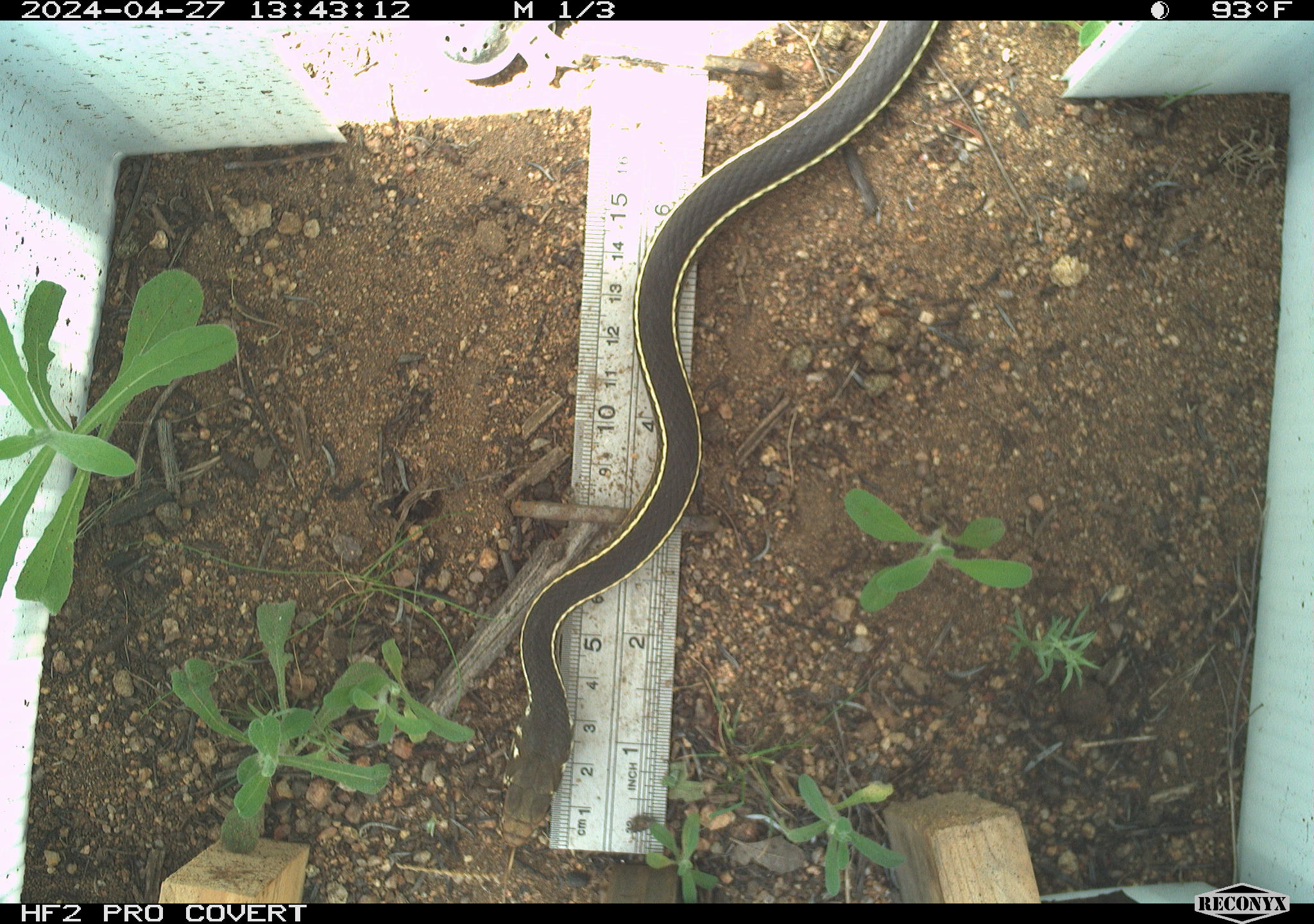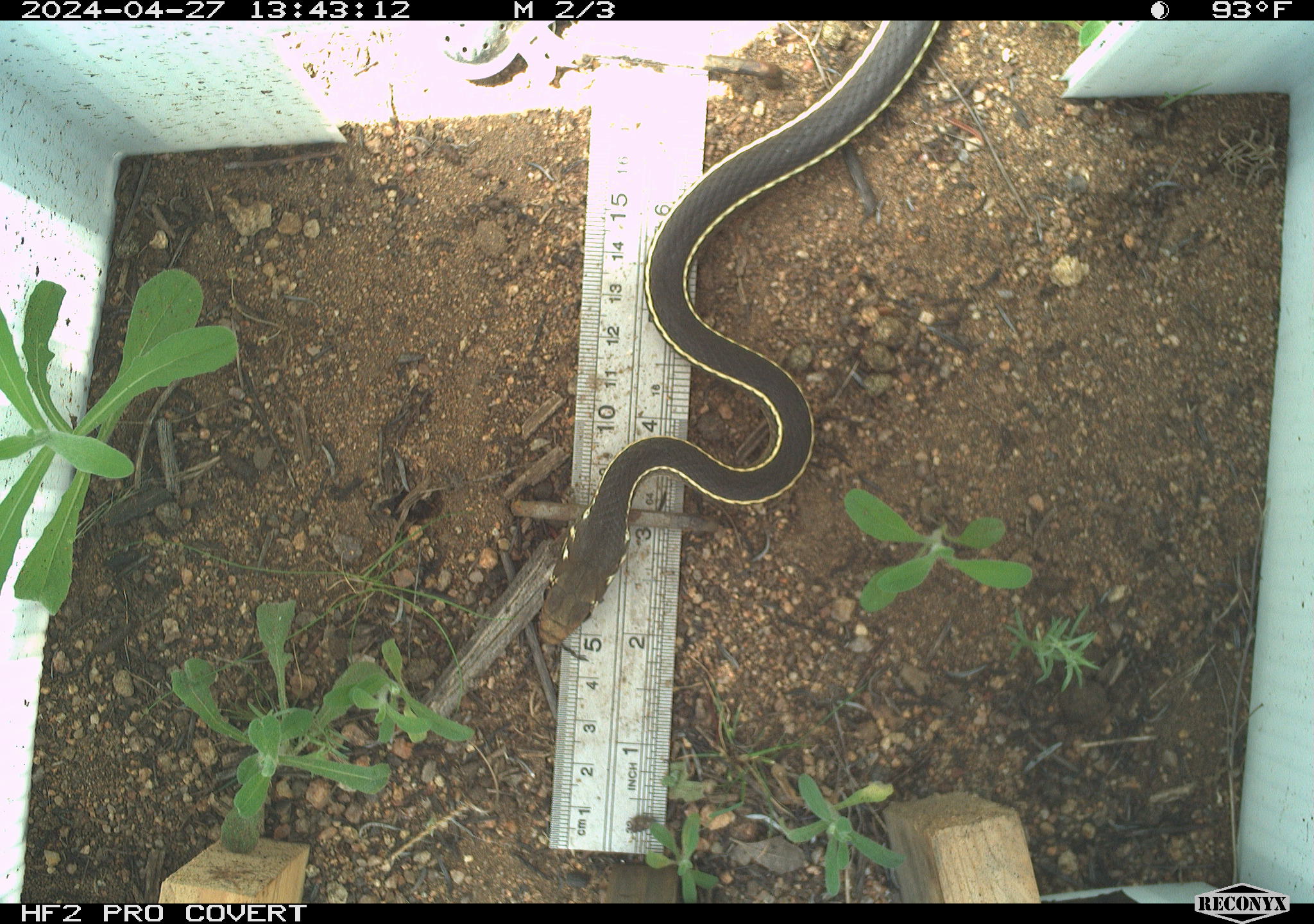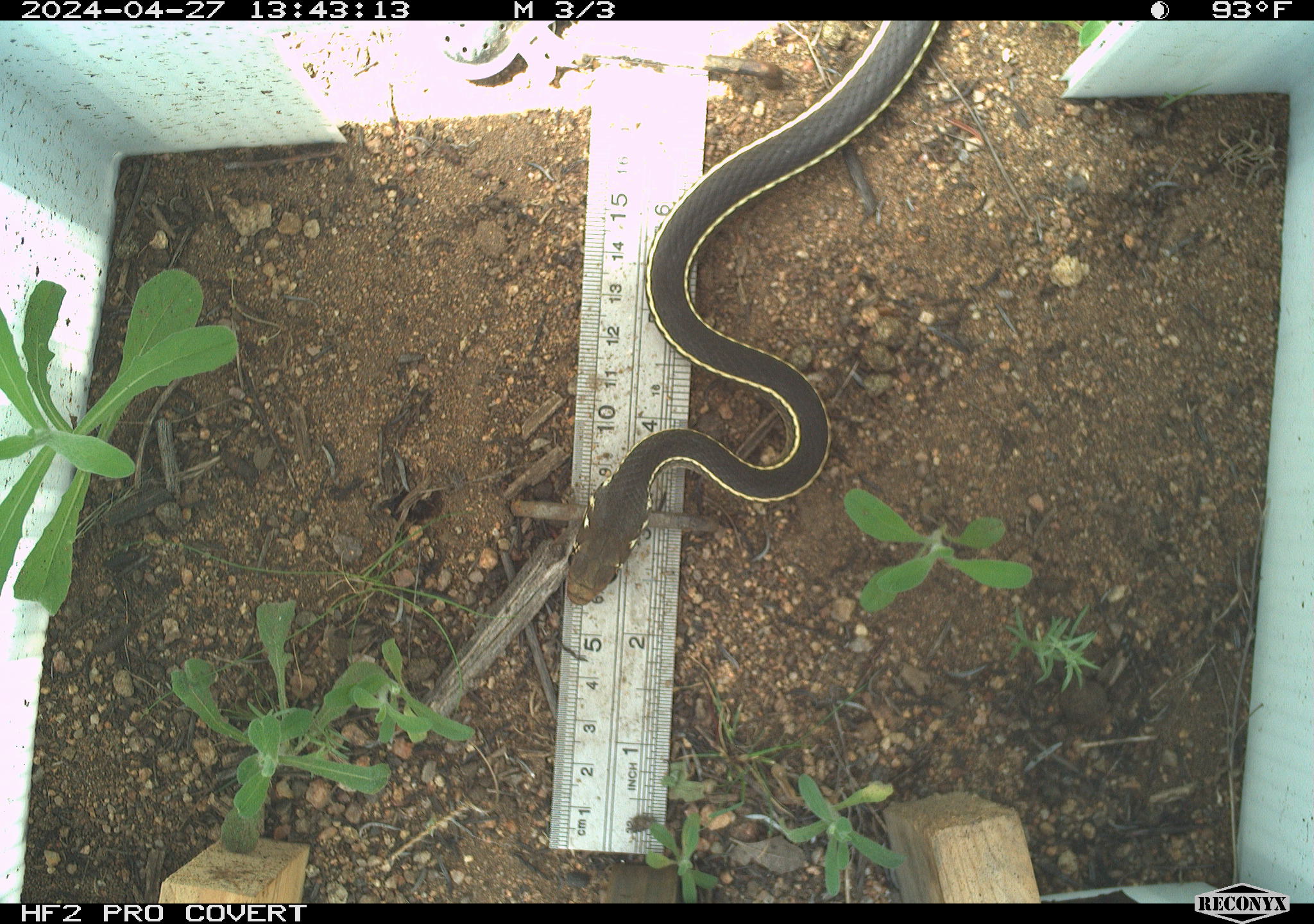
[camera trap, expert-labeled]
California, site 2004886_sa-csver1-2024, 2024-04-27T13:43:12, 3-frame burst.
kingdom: Animalia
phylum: Chordata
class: Reptilia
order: Squamata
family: Colubridae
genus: Thamnophis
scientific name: Thamnophis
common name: american gartersnakes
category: thamnophis species